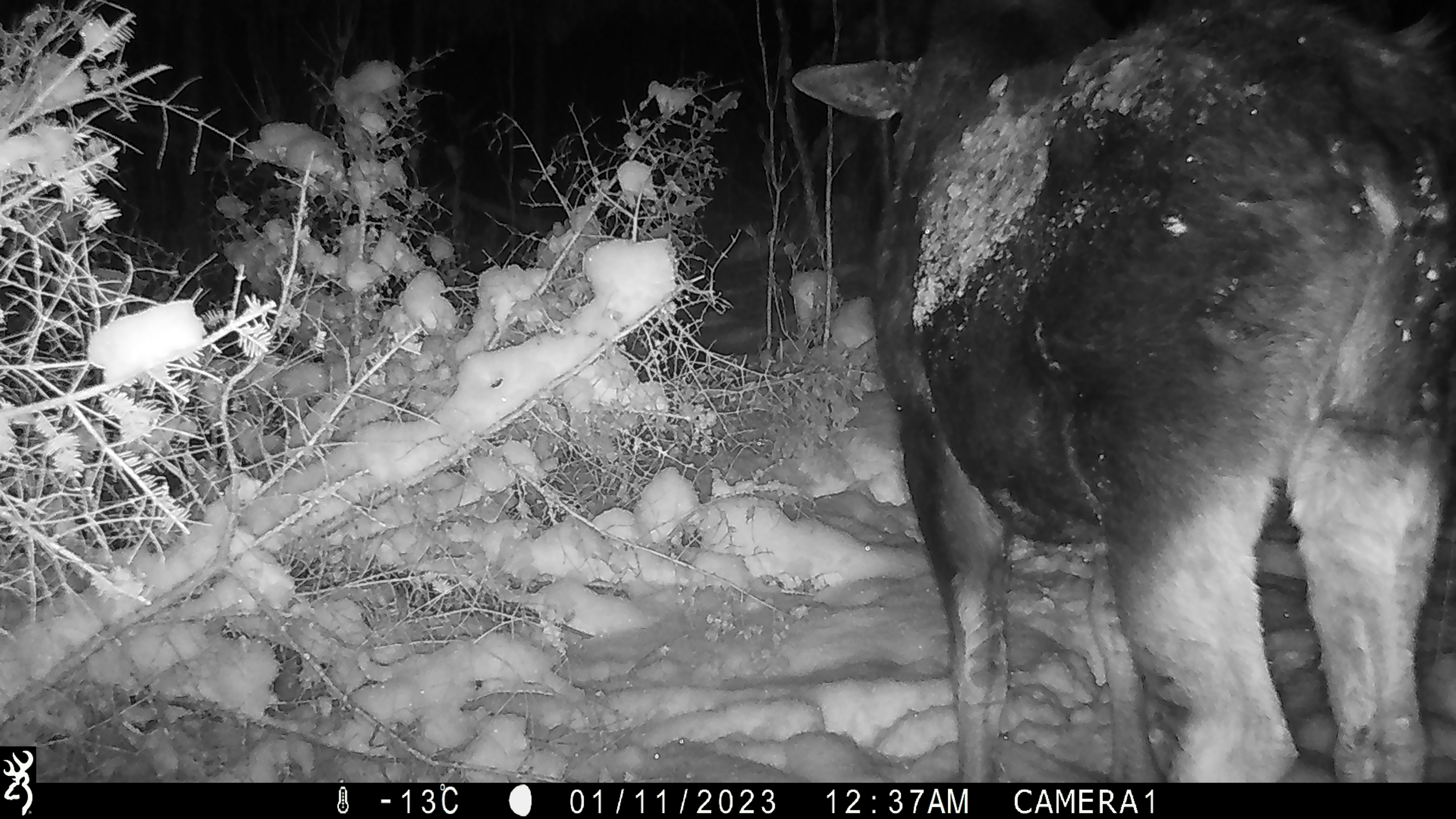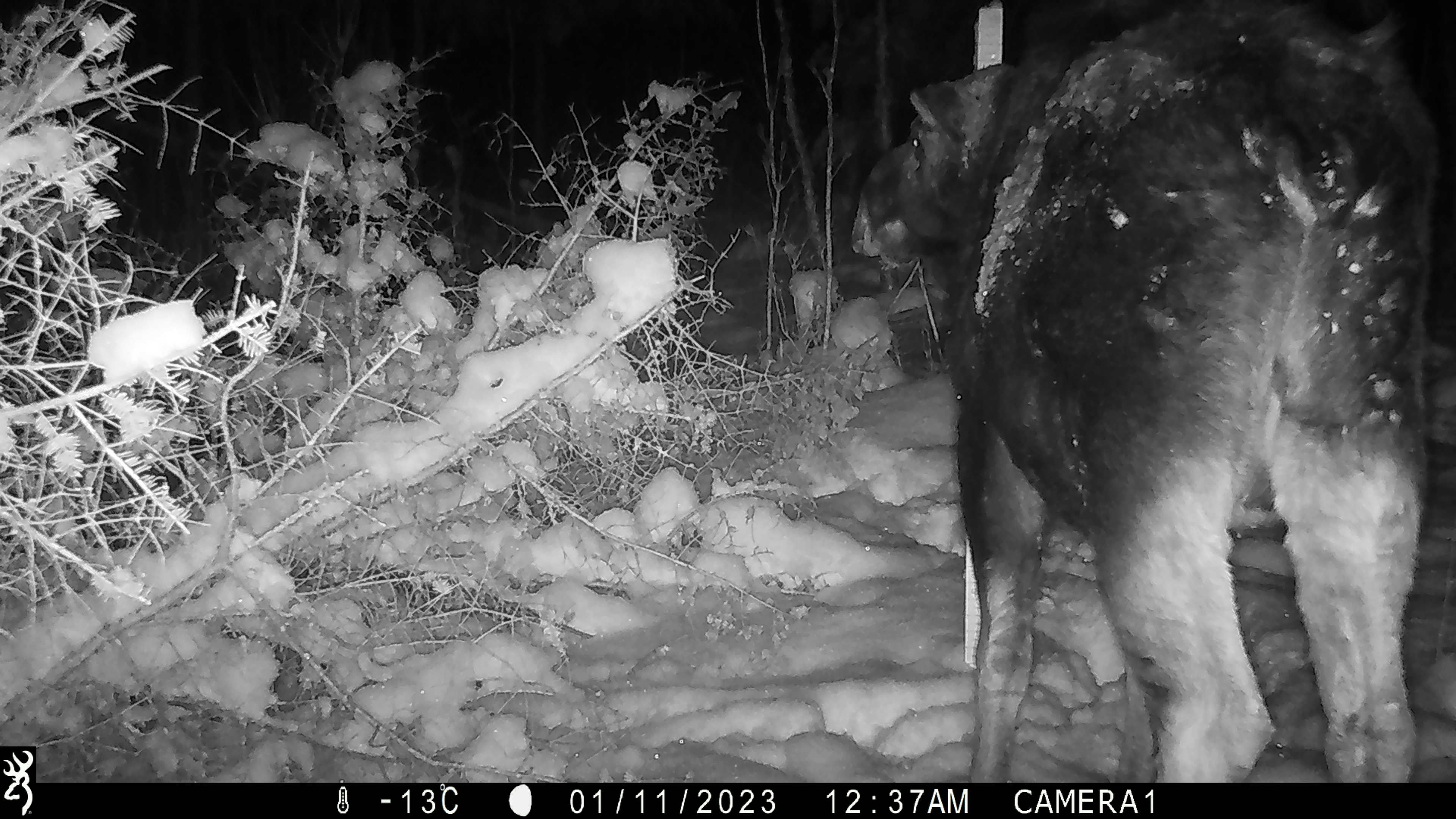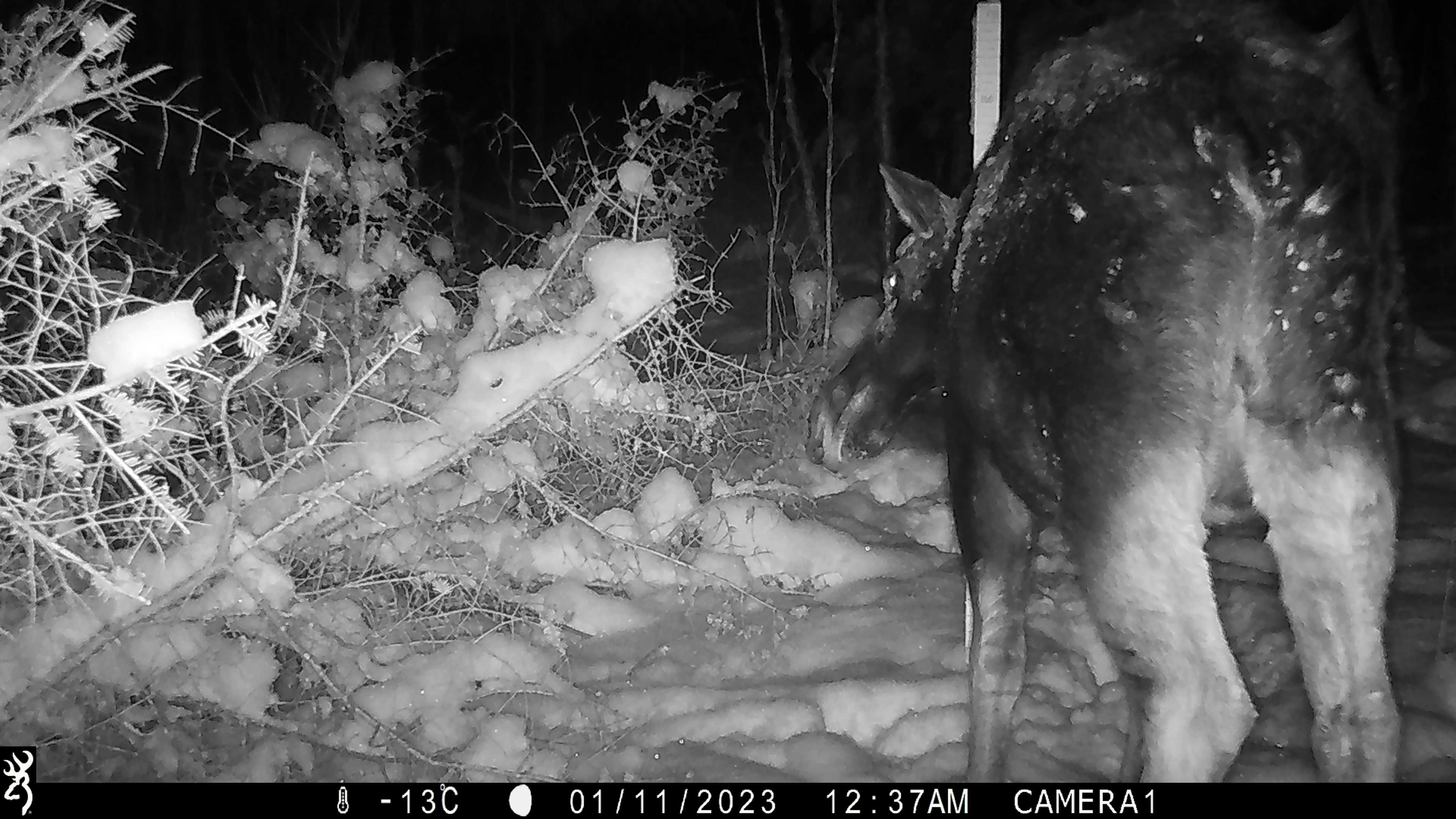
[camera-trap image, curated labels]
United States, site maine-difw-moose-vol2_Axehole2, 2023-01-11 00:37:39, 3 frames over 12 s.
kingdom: Animalia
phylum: Chordata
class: Mammalia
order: Artiodactyla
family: Cervidae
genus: Alces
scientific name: Alces alces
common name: moose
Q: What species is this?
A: Moose (Alces alces).